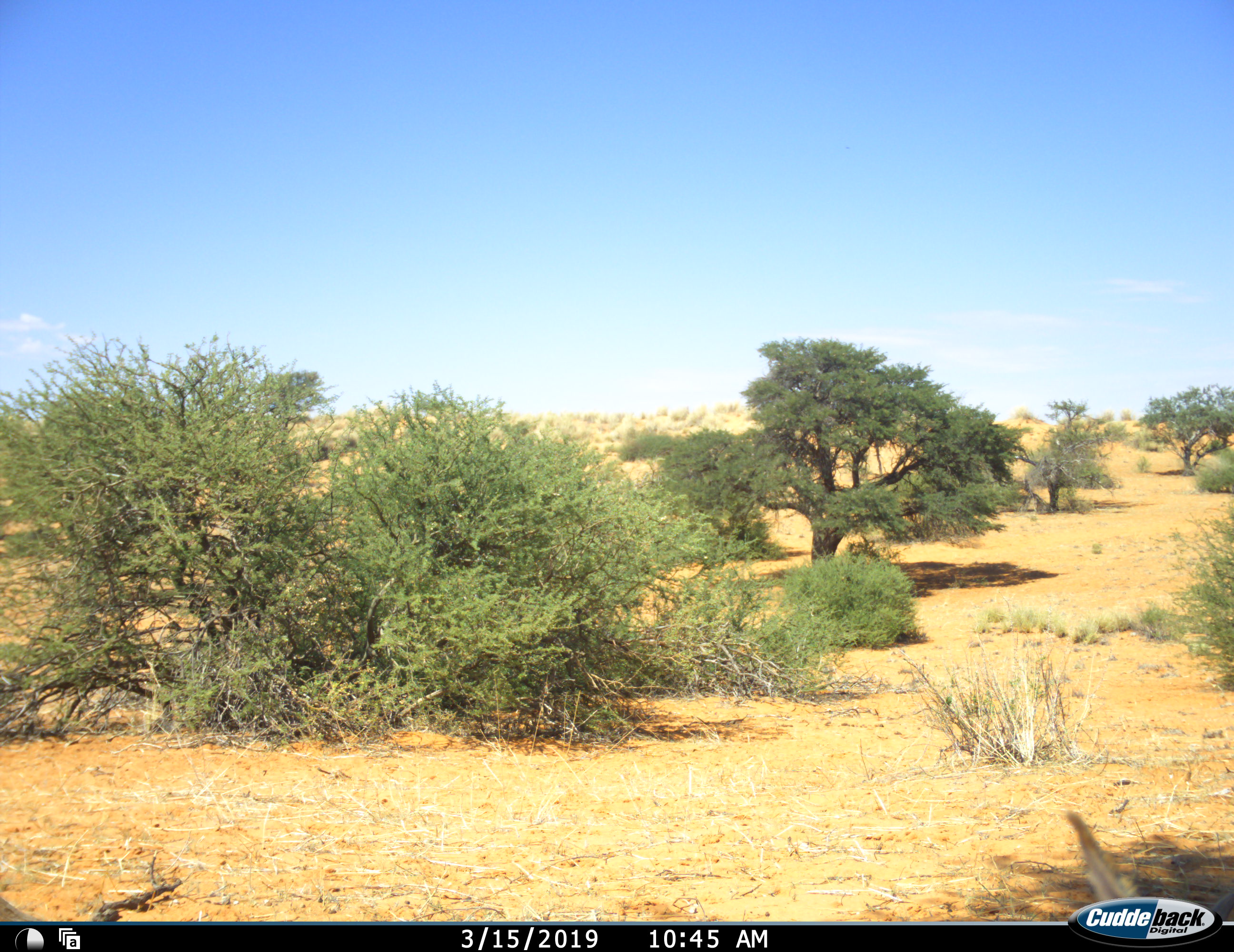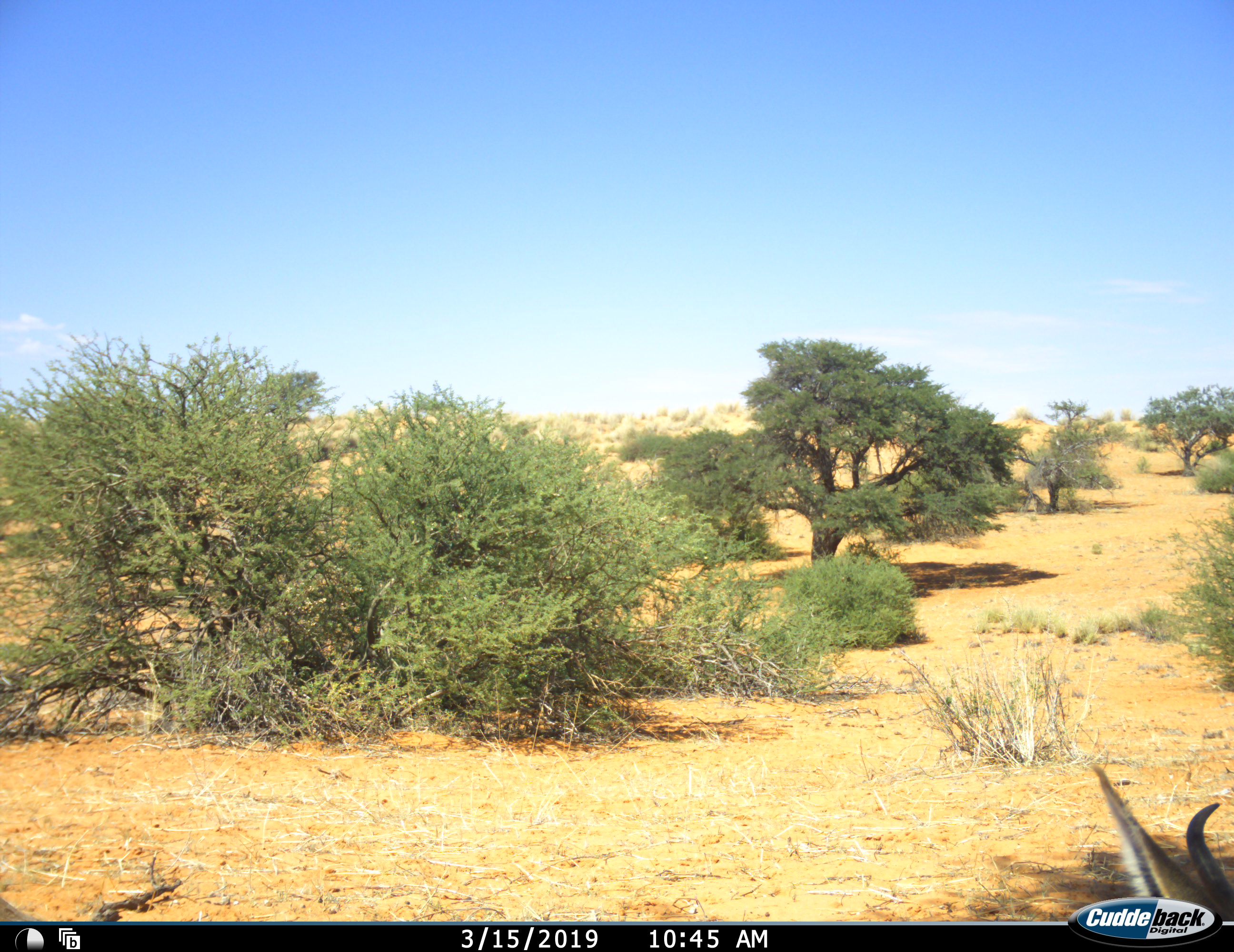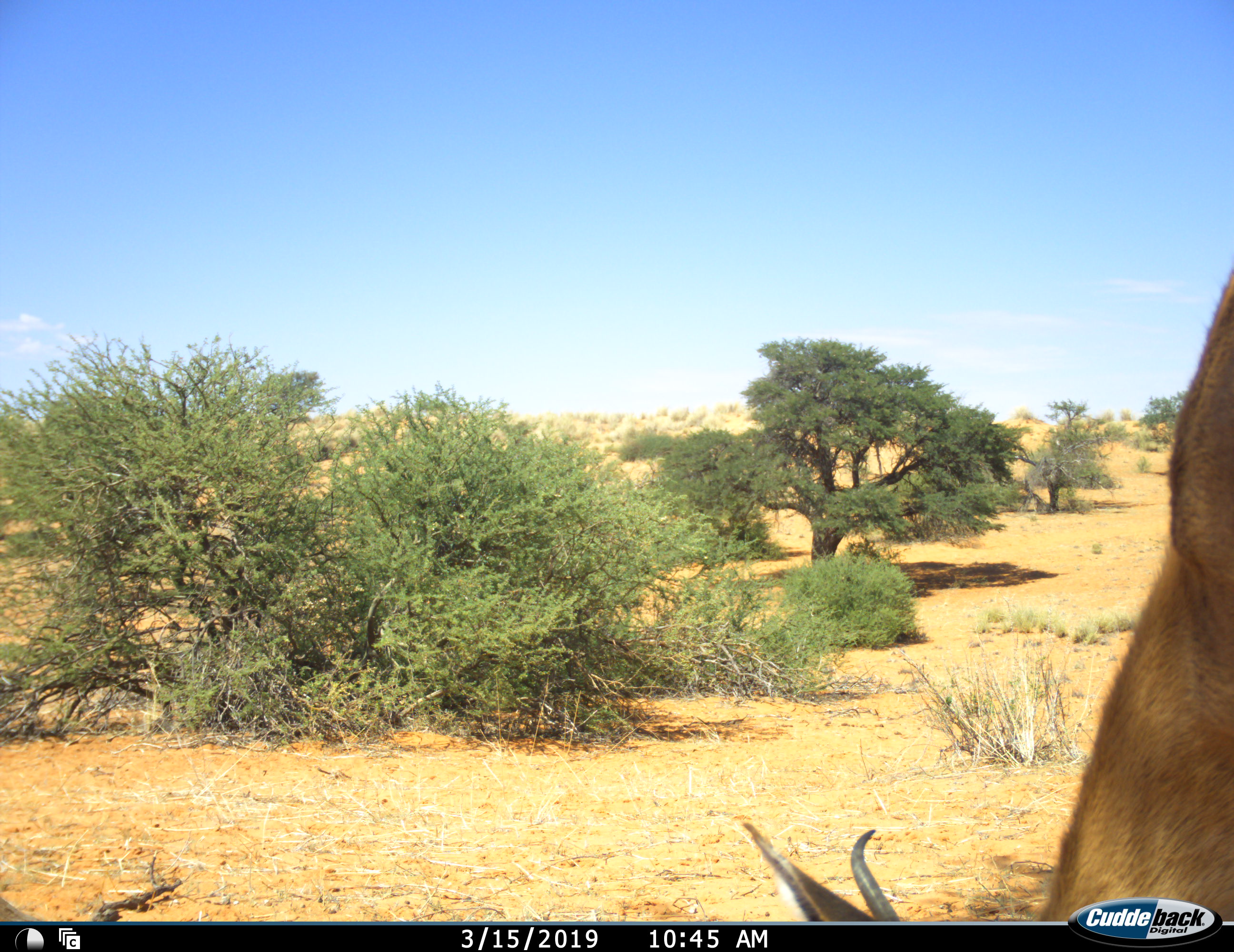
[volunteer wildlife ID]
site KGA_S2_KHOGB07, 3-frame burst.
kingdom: Animalia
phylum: Chordata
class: Mammalia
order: Artiodactyla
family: Bovidae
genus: Antidorcas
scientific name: Antidorcas marsupialis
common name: springbok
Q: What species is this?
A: Springbok (Antidorcas marsupialis).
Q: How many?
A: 1.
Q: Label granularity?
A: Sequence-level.